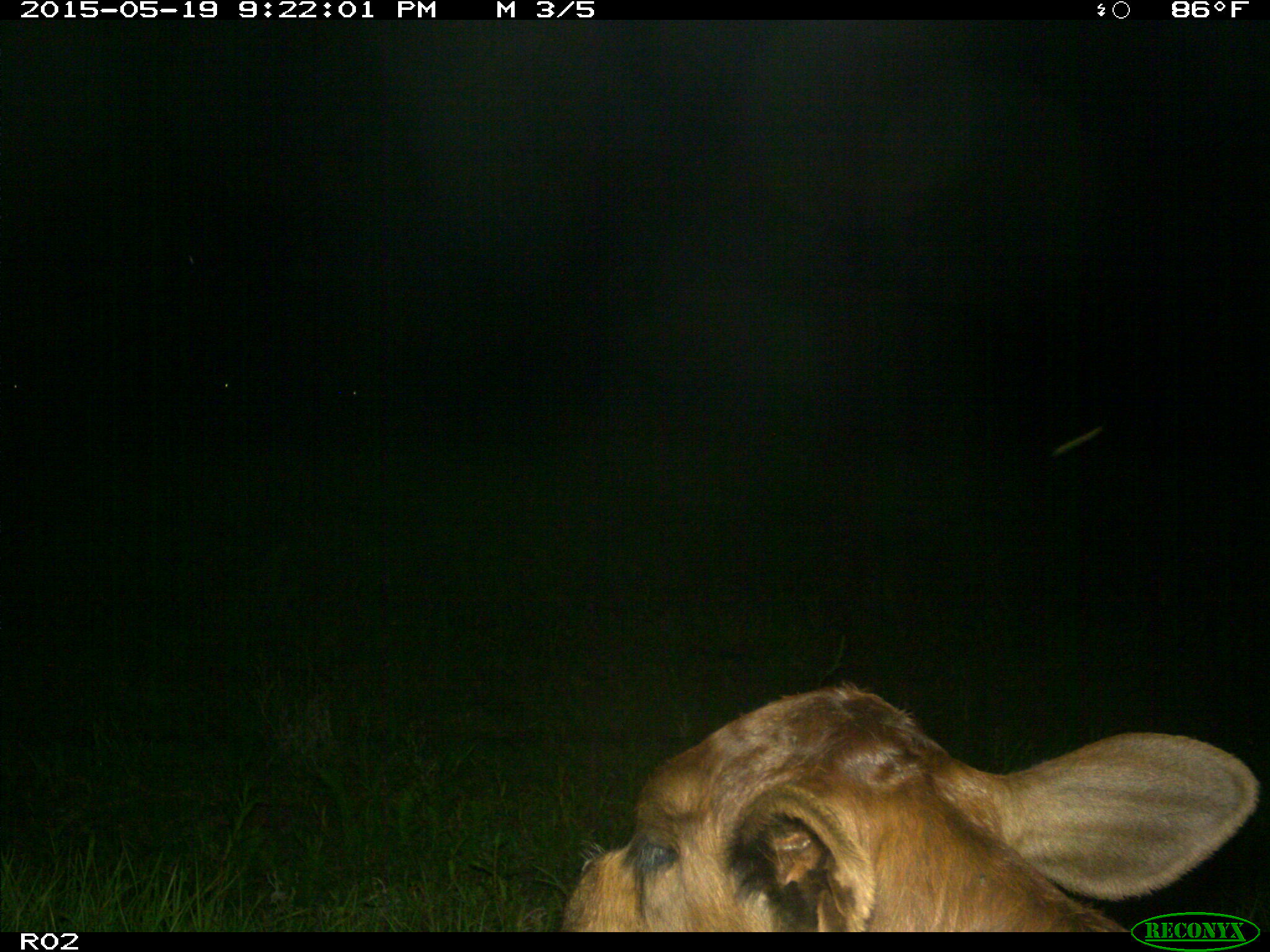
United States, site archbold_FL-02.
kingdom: Animalia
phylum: Chordata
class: Mammalia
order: Artiodactyla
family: Bovidae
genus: Bos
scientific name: Bos taurus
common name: domestic cow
Bos taurus (domestic cow).